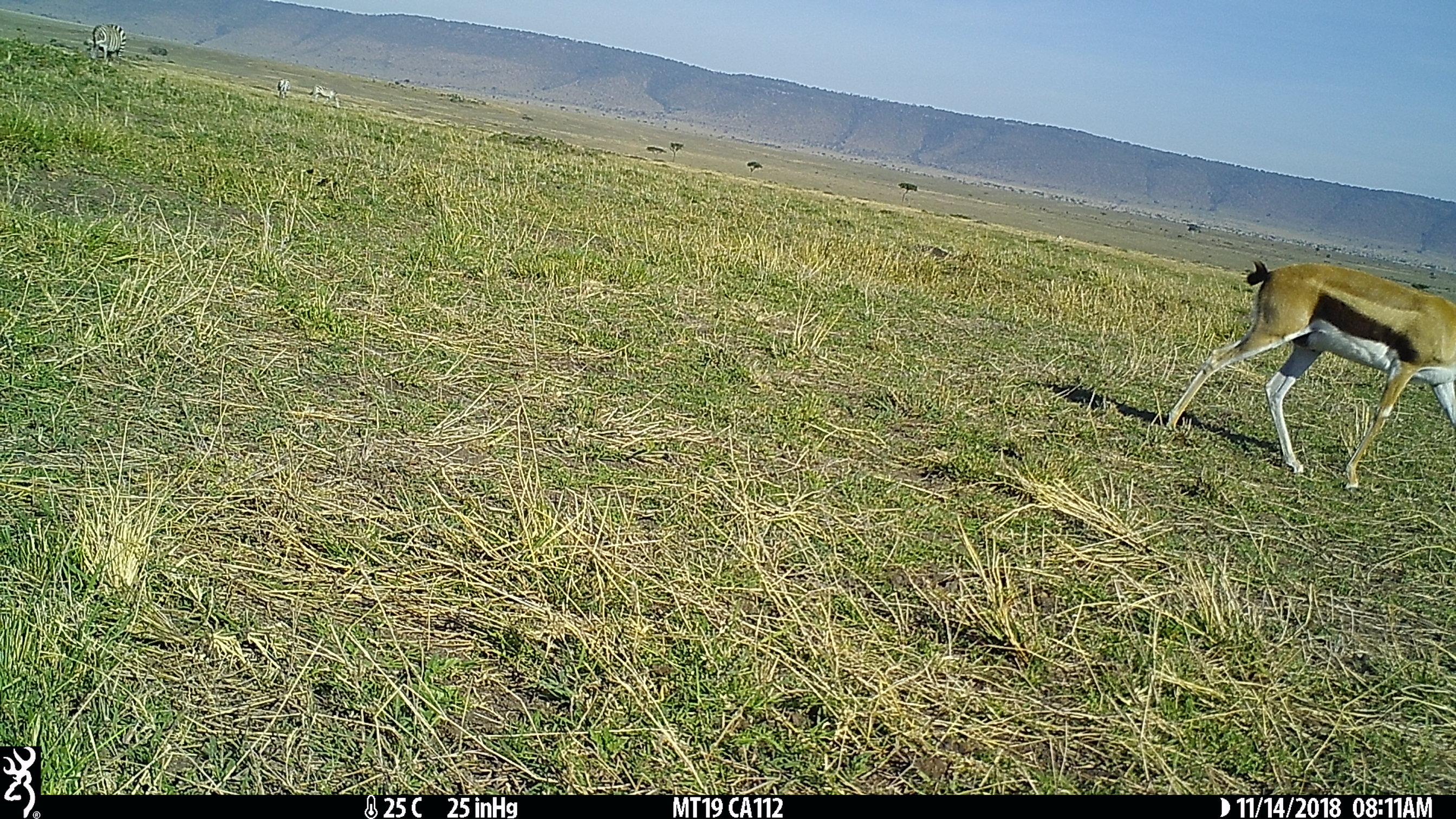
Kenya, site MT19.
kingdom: Animalia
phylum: Chordata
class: Mammalia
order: Artiodactyla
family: Bovidae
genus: Eudorcas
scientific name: Eudorcas thomsonii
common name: thomon's gazelle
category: gazelle thomsons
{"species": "gazelle thomsons (thomon's gazelle) (Eudorcas thomsonii)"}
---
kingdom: Animalia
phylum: Chordata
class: Mammalia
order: Perissodactyla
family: Equidae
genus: Equus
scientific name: Equus quagga burchellii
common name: burchell's zebra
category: zebra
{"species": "zebra (burchell's zebra) (Equus quagga burchellii)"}